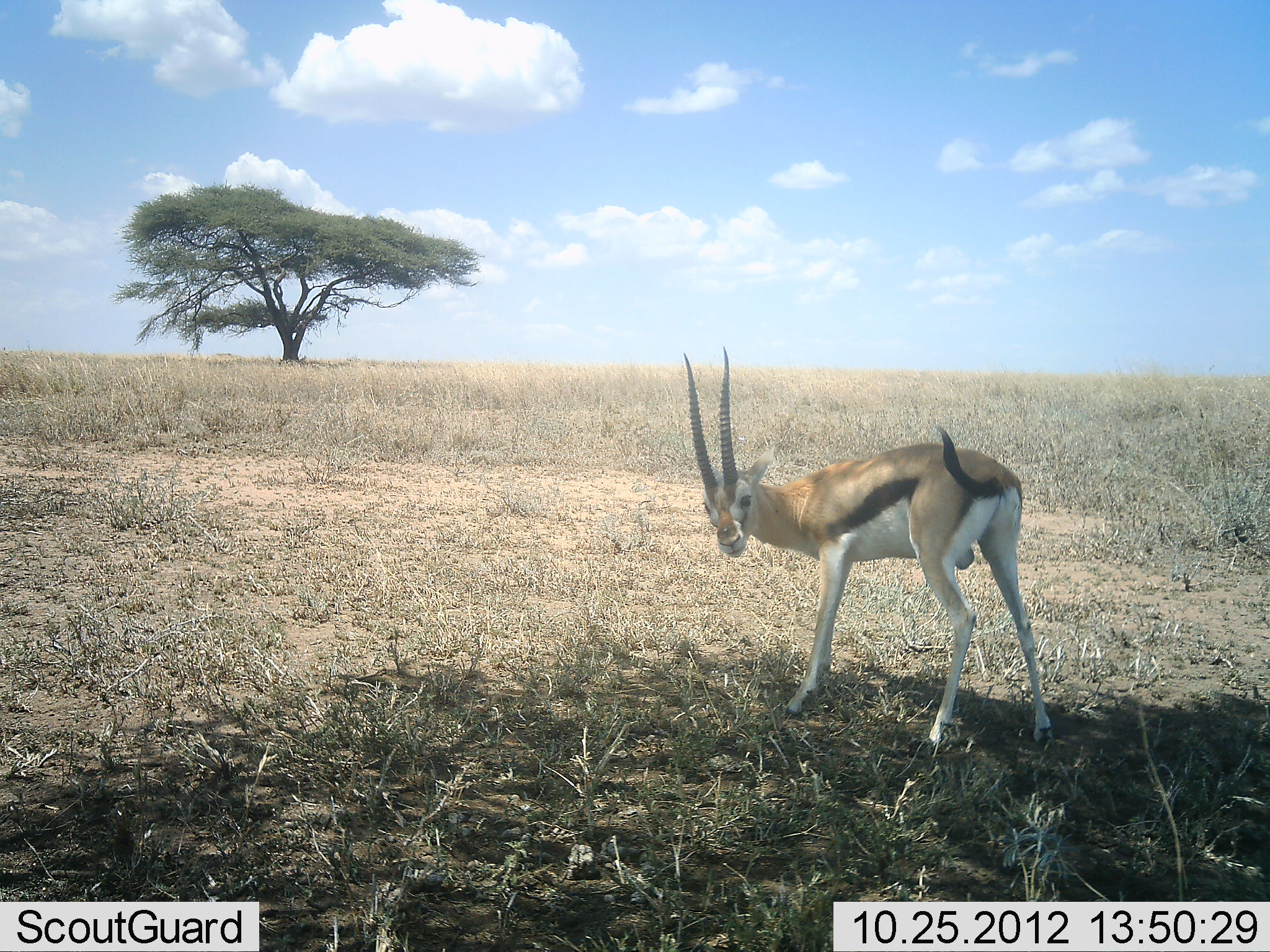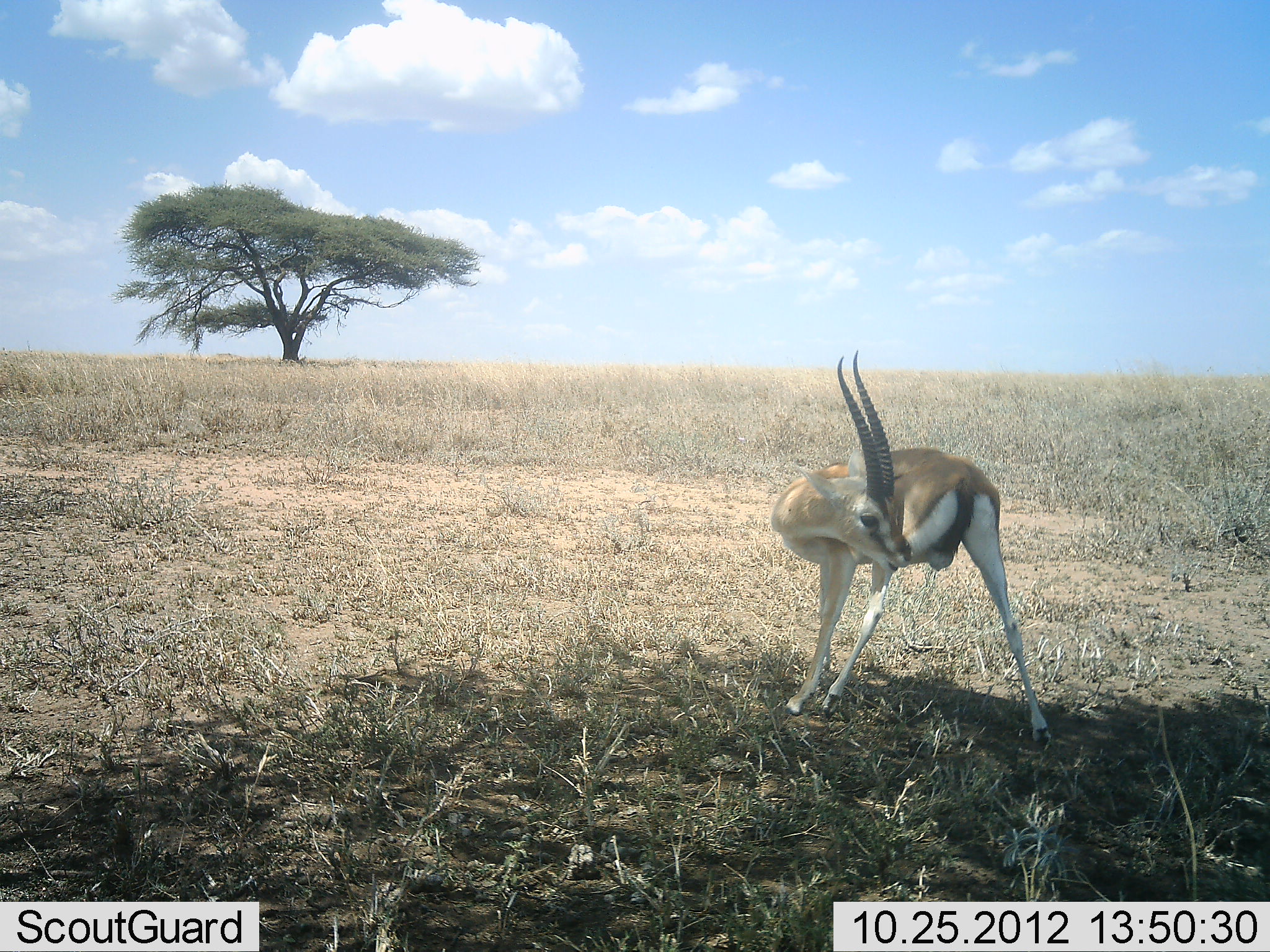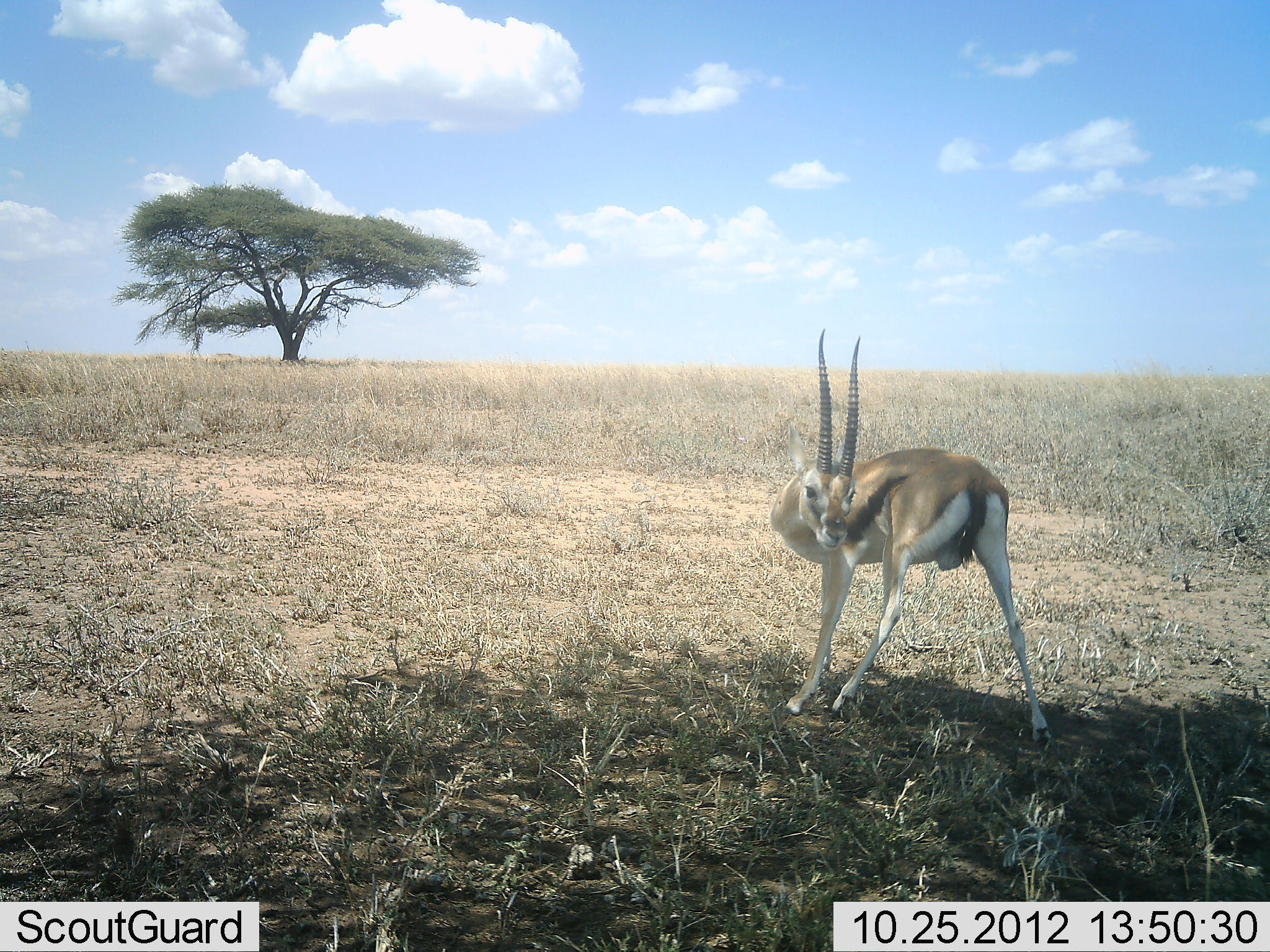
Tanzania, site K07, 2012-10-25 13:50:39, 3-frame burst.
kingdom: Animalia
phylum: Chordata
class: Mammalia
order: Artiodactyla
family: Bovidae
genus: Eudorcas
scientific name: Eudorcas thomsonii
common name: thomson's gazelle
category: gazellethomsons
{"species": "gazellethomsons (thomson's gazelle) (Eudorcas thomsonii)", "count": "1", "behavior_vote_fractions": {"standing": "80%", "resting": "0%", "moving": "20%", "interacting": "10%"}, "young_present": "0%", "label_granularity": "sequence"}